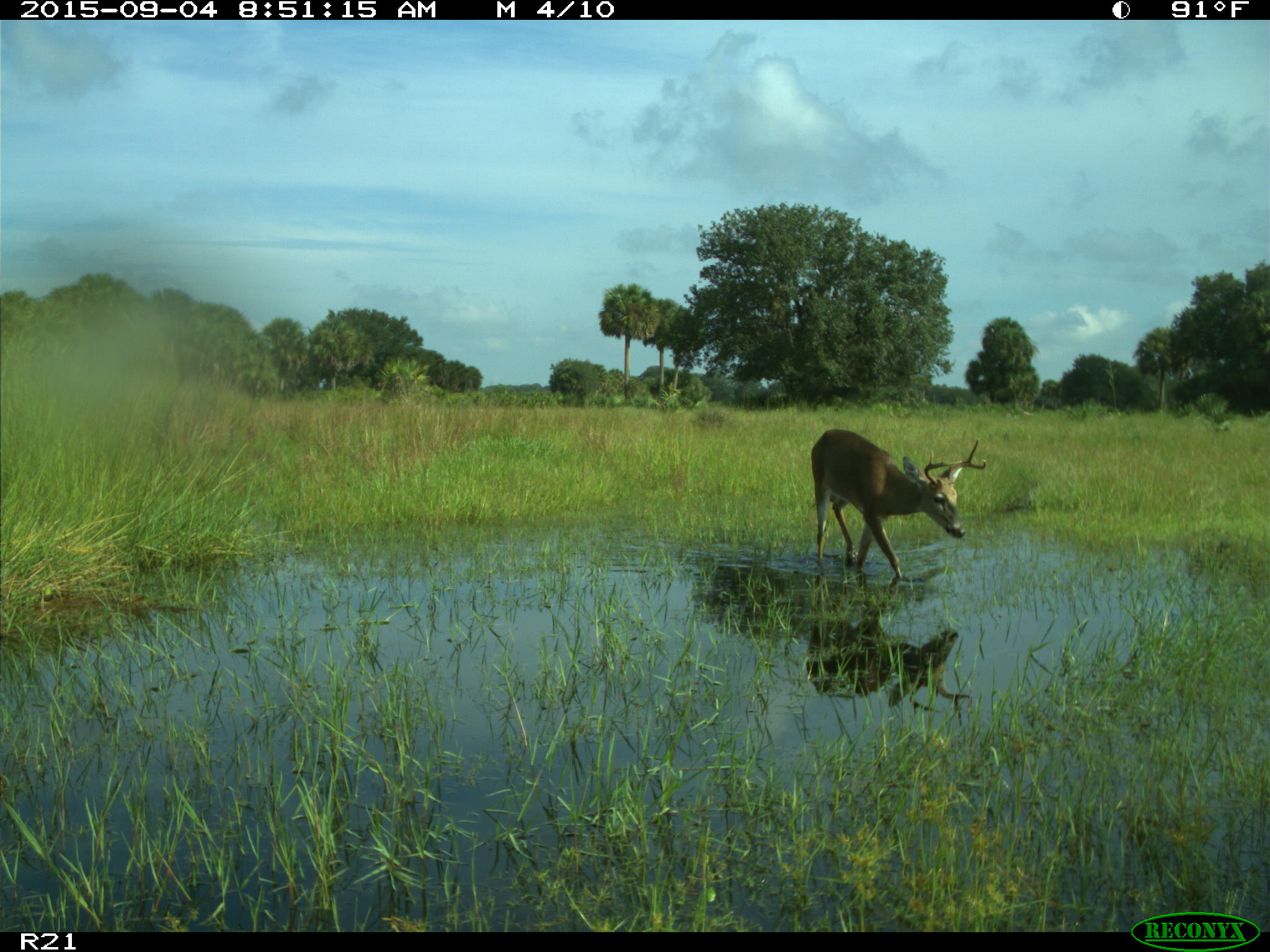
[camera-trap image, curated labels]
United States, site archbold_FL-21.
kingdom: Animalia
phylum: Chordata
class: Mammalia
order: Artiodactyla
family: Cervidae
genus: Odocoileus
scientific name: Odocoileus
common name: deer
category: unidentified deer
Unidentified deer (deer) (Odocoileus).